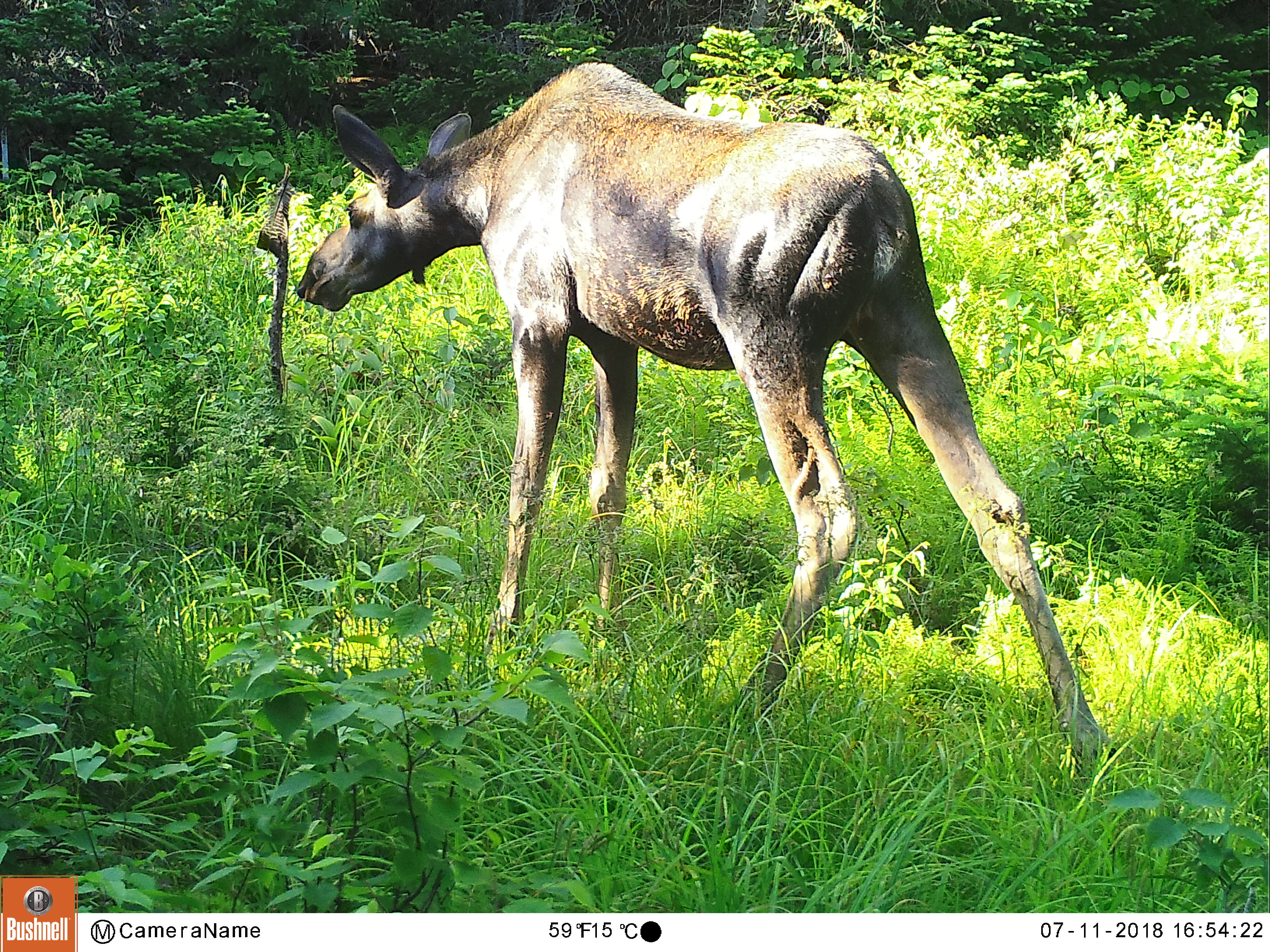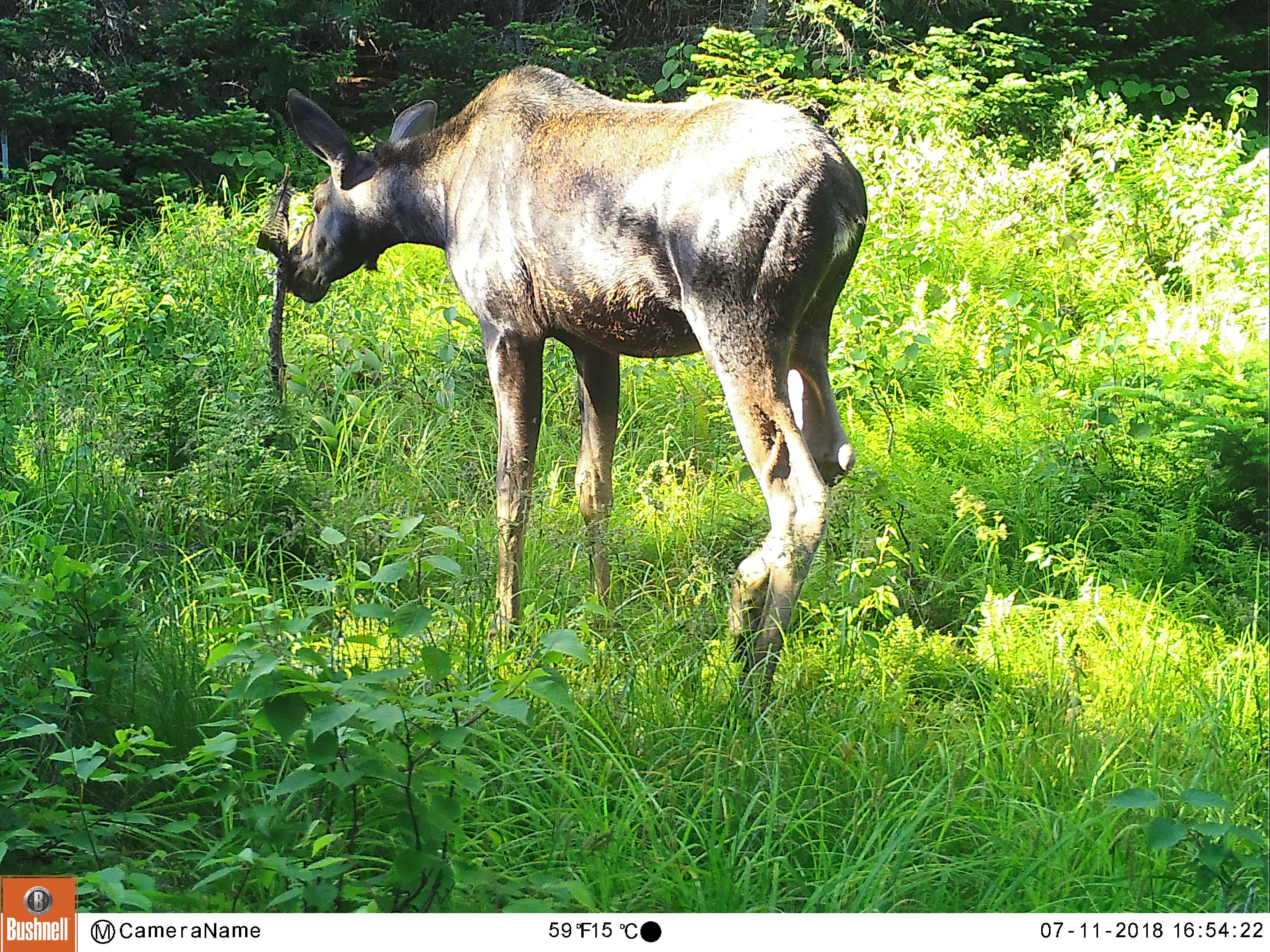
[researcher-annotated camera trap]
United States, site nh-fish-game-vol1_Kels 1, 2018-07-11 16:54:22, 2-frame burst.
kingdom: Animalia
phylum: Chordata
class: Mammalia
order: Artiodactyla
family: Cervidae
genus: Alces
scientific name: Alces alces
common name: moose